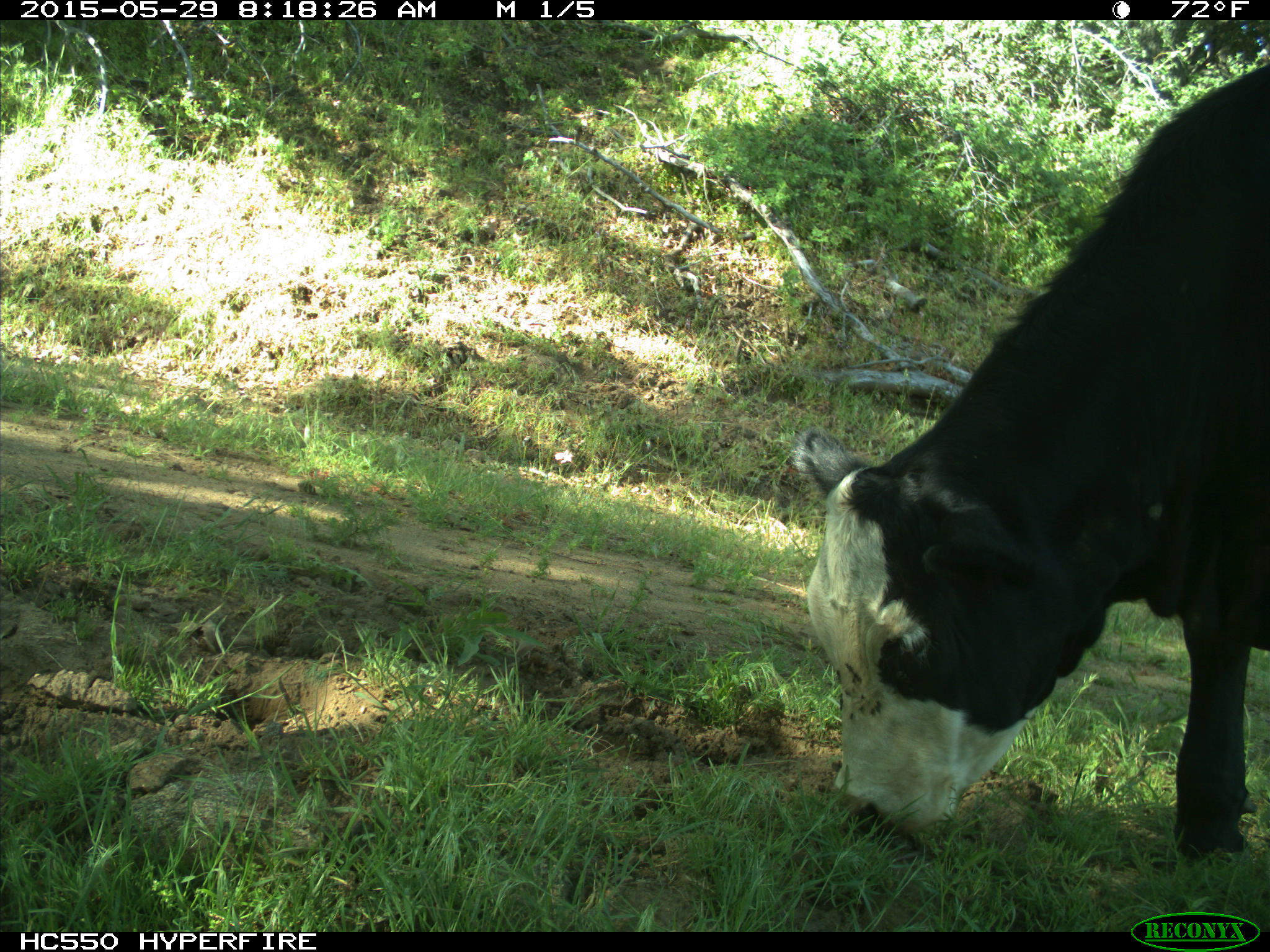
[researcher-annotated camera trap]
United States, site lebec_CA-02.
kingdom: Animalia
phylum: Chordata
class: Mammalia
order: Artiodactyla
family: Bovidae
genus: Bos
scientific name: Bos taurus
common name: domestic cow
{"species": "Bos taurus (domestic cow)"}